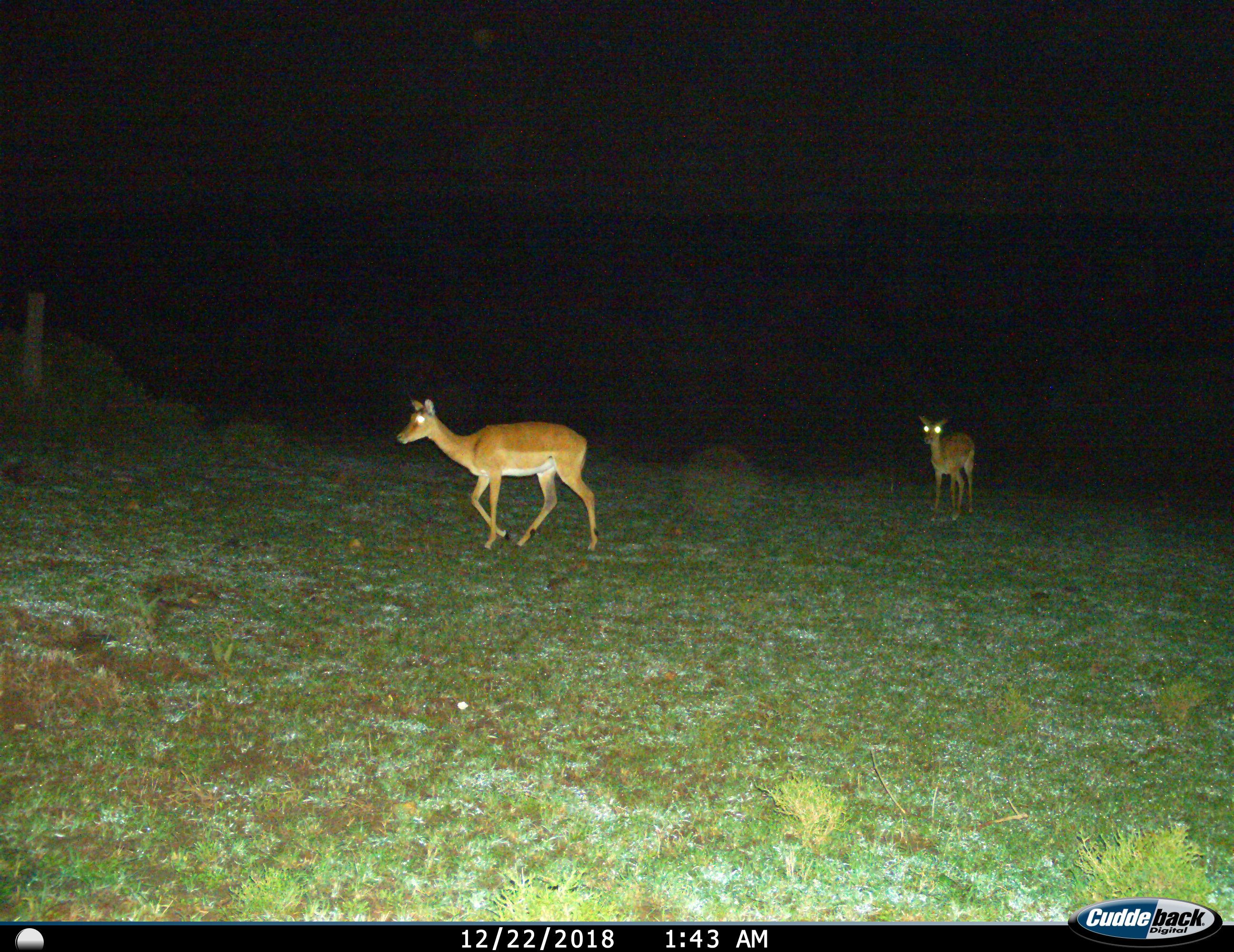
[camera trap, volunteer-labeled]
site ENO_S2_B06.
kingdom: Animalia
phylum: Chordata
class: Mammalia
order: Artiodactyla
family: Bovidae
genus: Aepyceros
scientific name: Aepyceros melampus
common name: impala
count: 2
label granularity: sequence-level